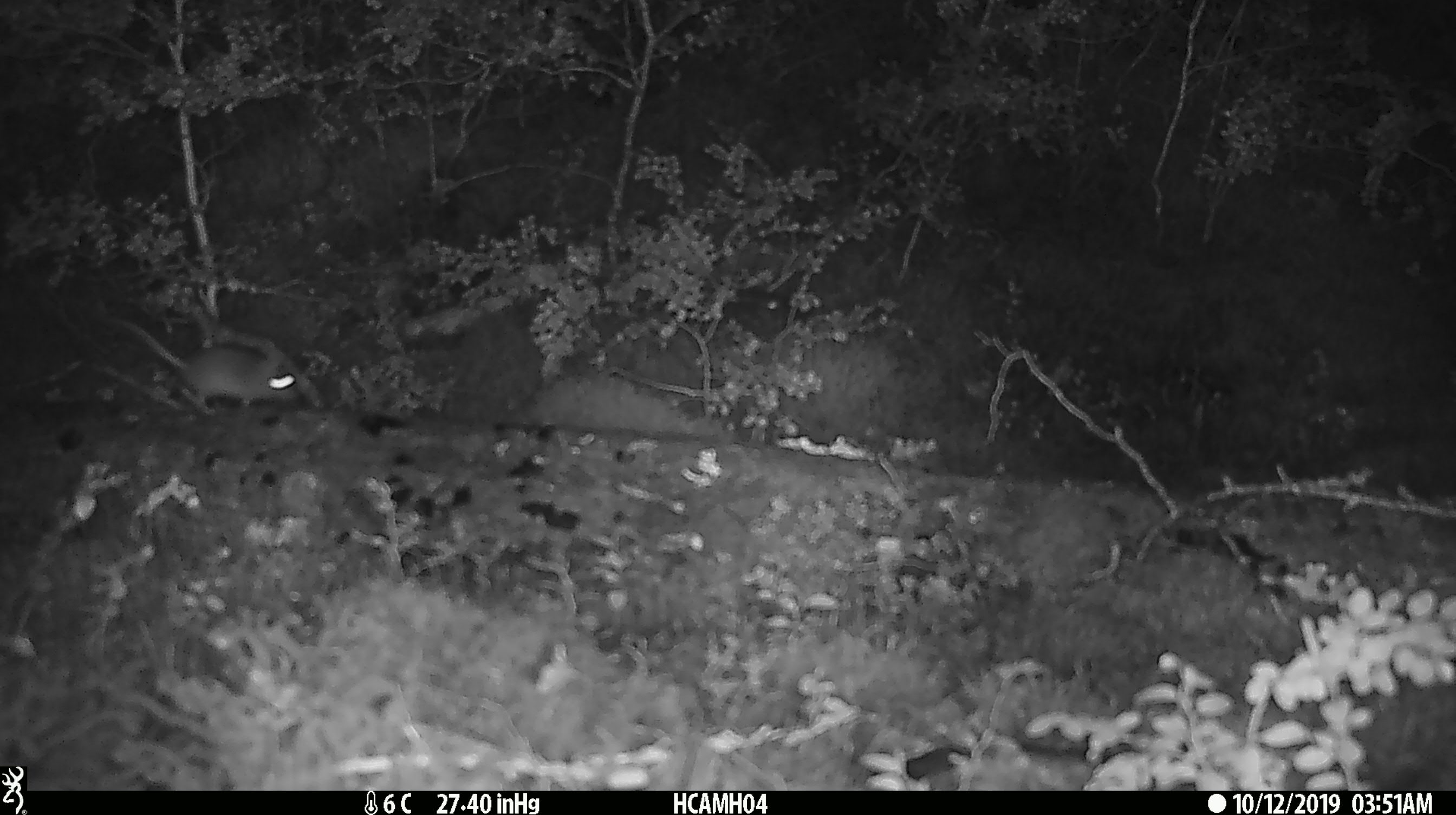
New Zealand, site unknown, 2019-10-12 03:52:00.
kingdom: Animalia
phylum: Chordata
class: Mammalia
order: Rodentia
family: Muridae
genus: Mus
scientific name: Mus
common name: mouse